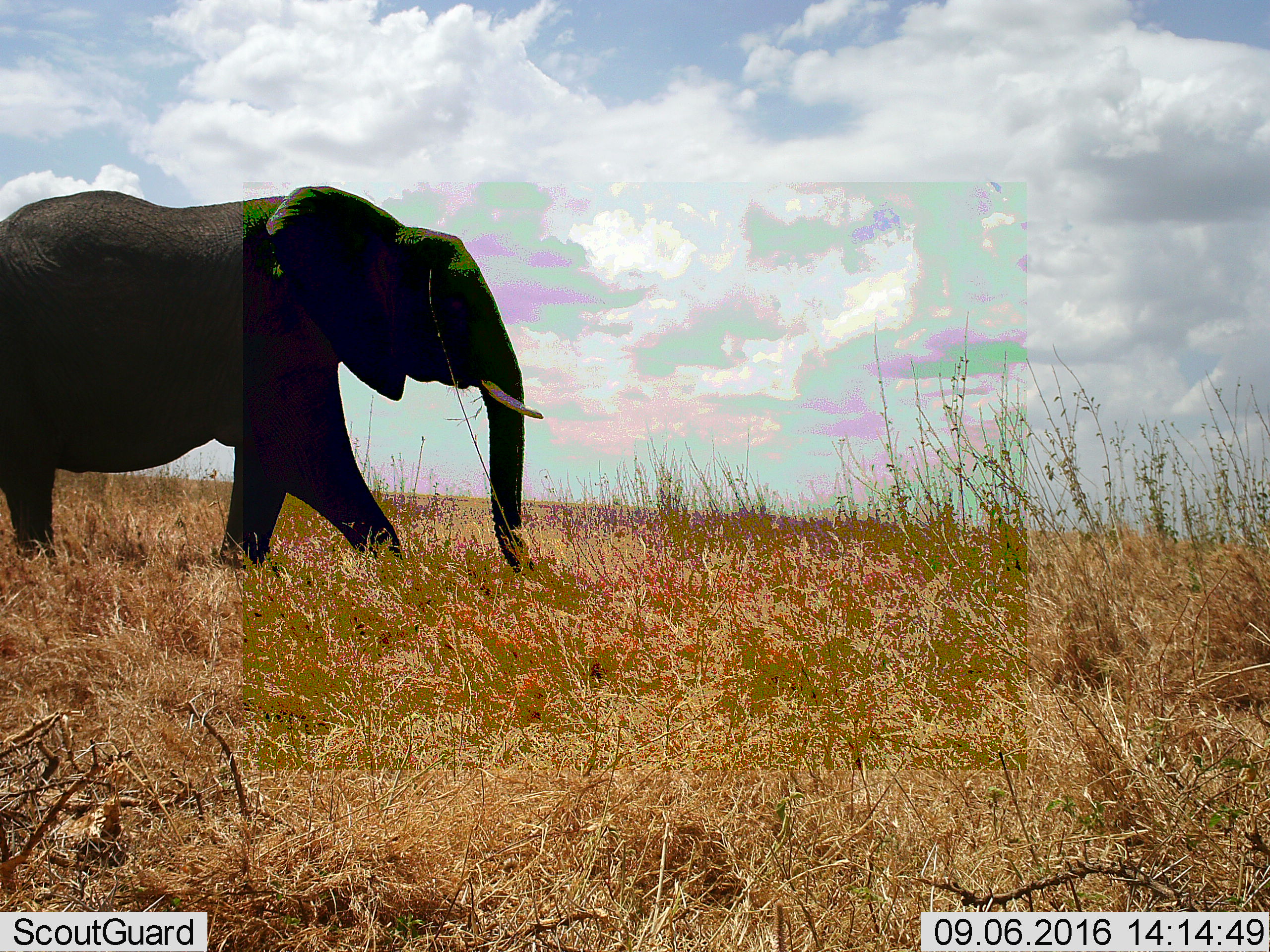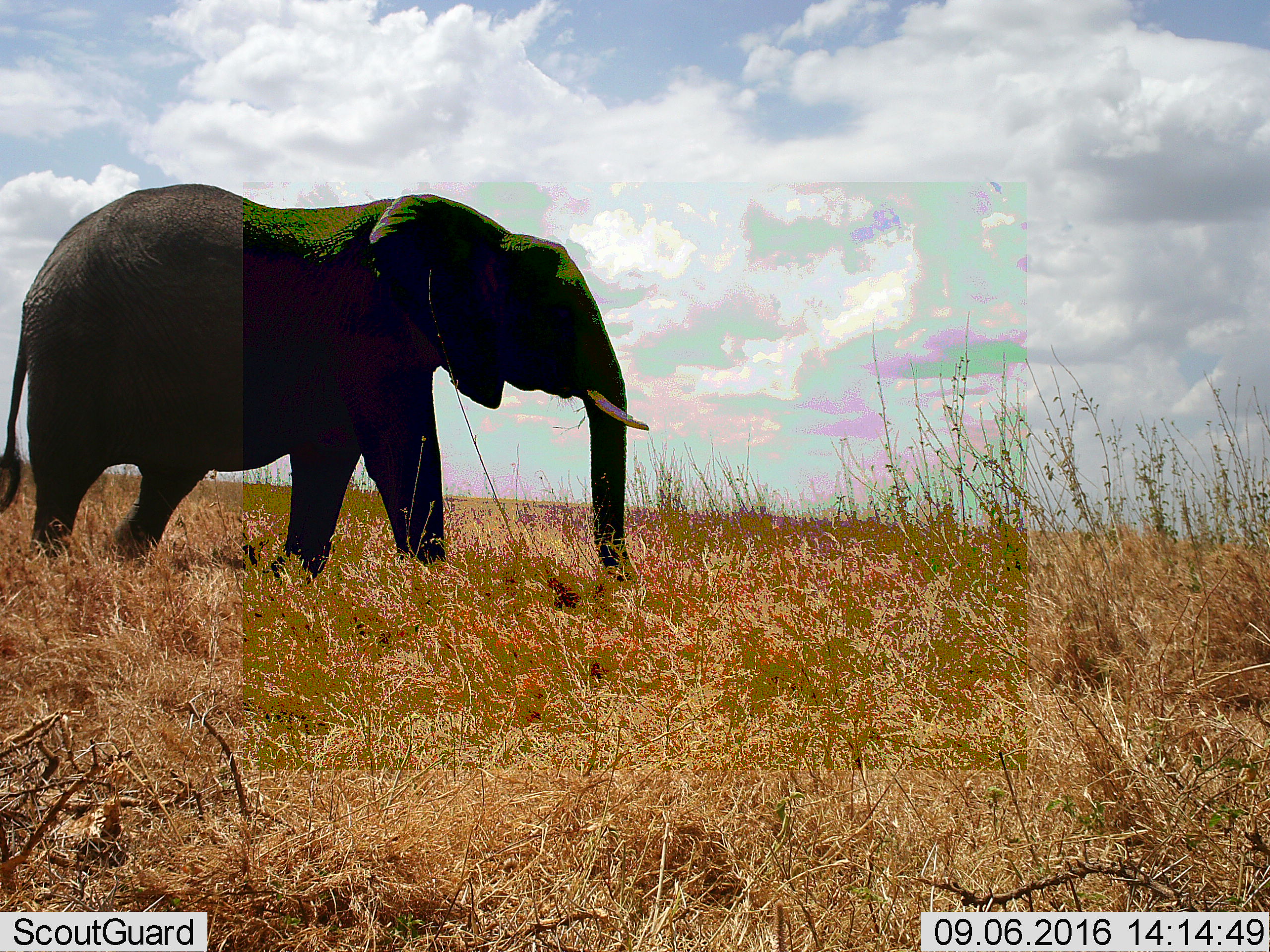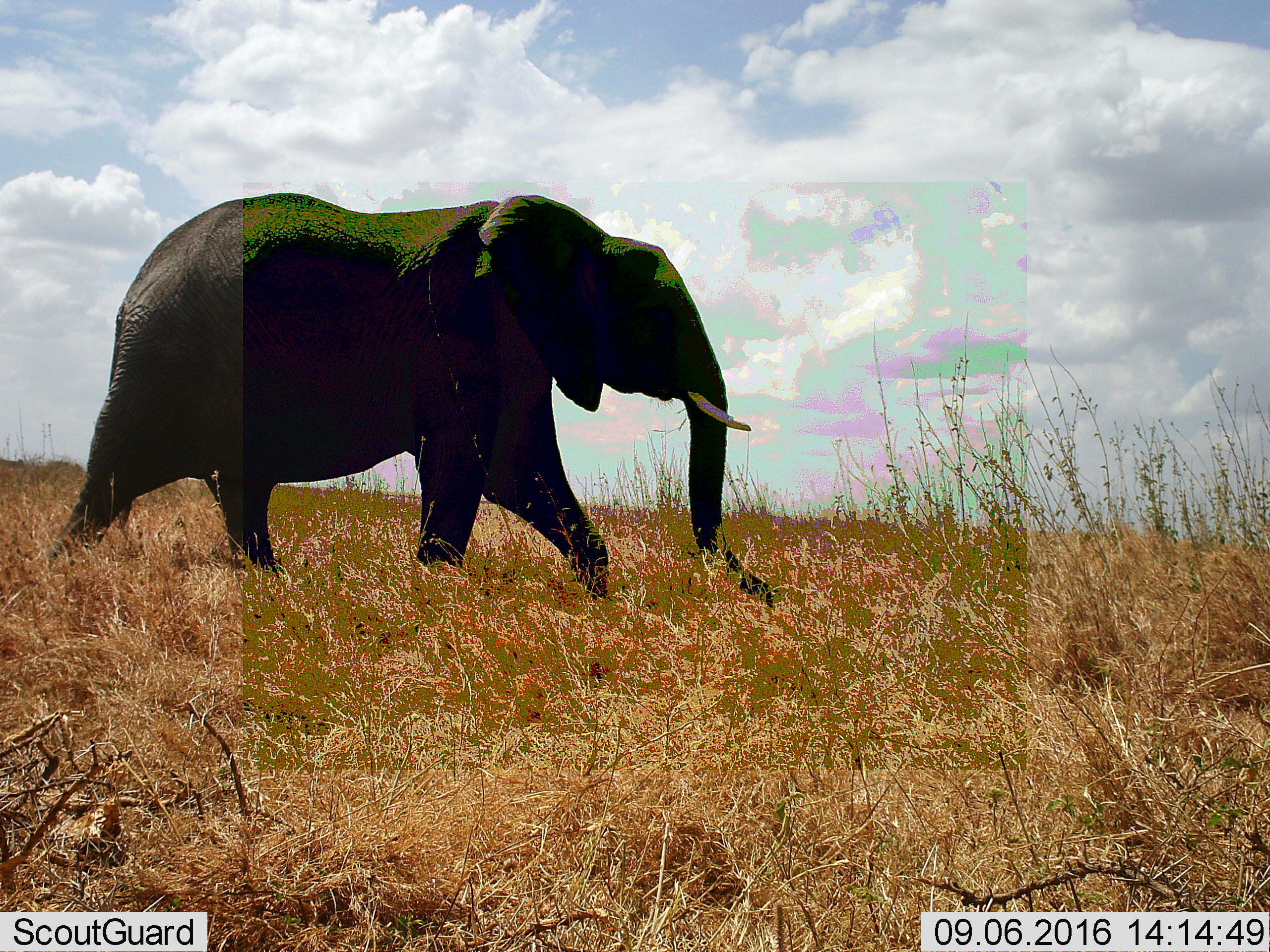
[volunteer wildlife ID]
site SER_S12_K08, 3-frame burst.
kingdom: Animalia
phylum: Chordata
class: Mammalia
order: Proboscidea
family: Elephantidae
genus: Loxodonta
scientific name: Loxodonta africana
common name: african bush elephant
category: elephant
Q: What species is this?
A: Elephant (african bush elephant) (Loxodonta africana).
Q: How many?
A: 1.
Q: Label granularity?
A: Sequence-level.